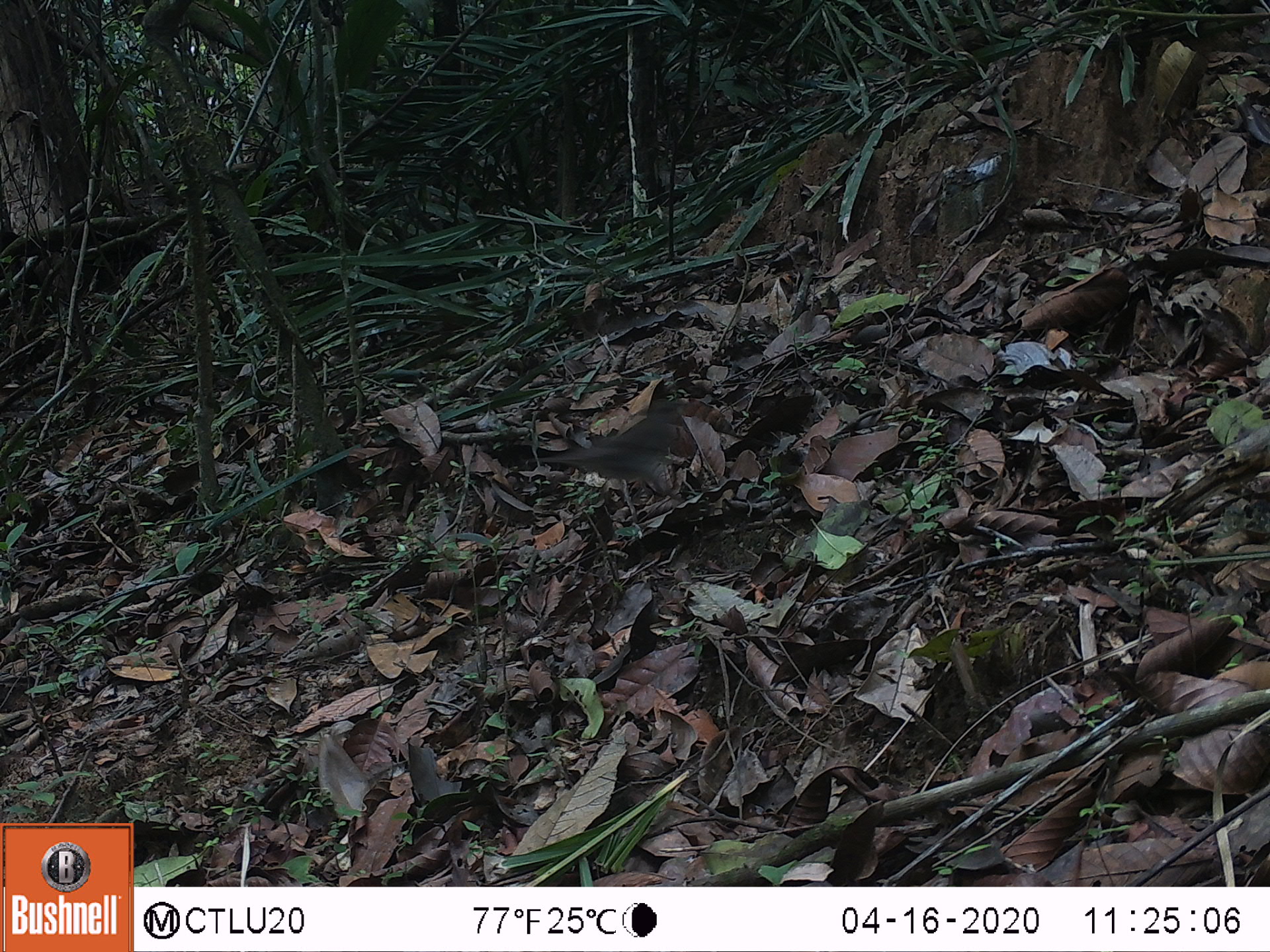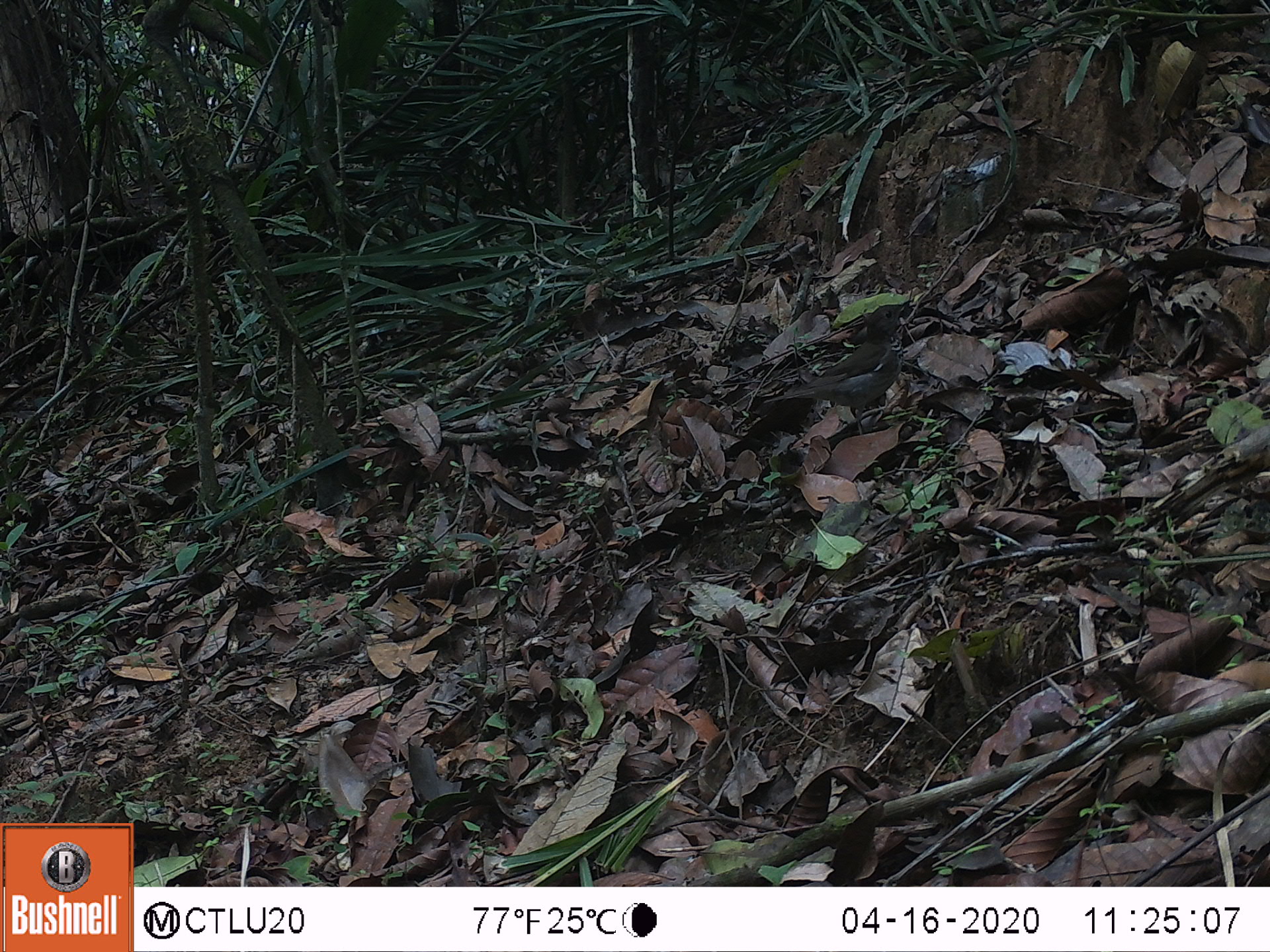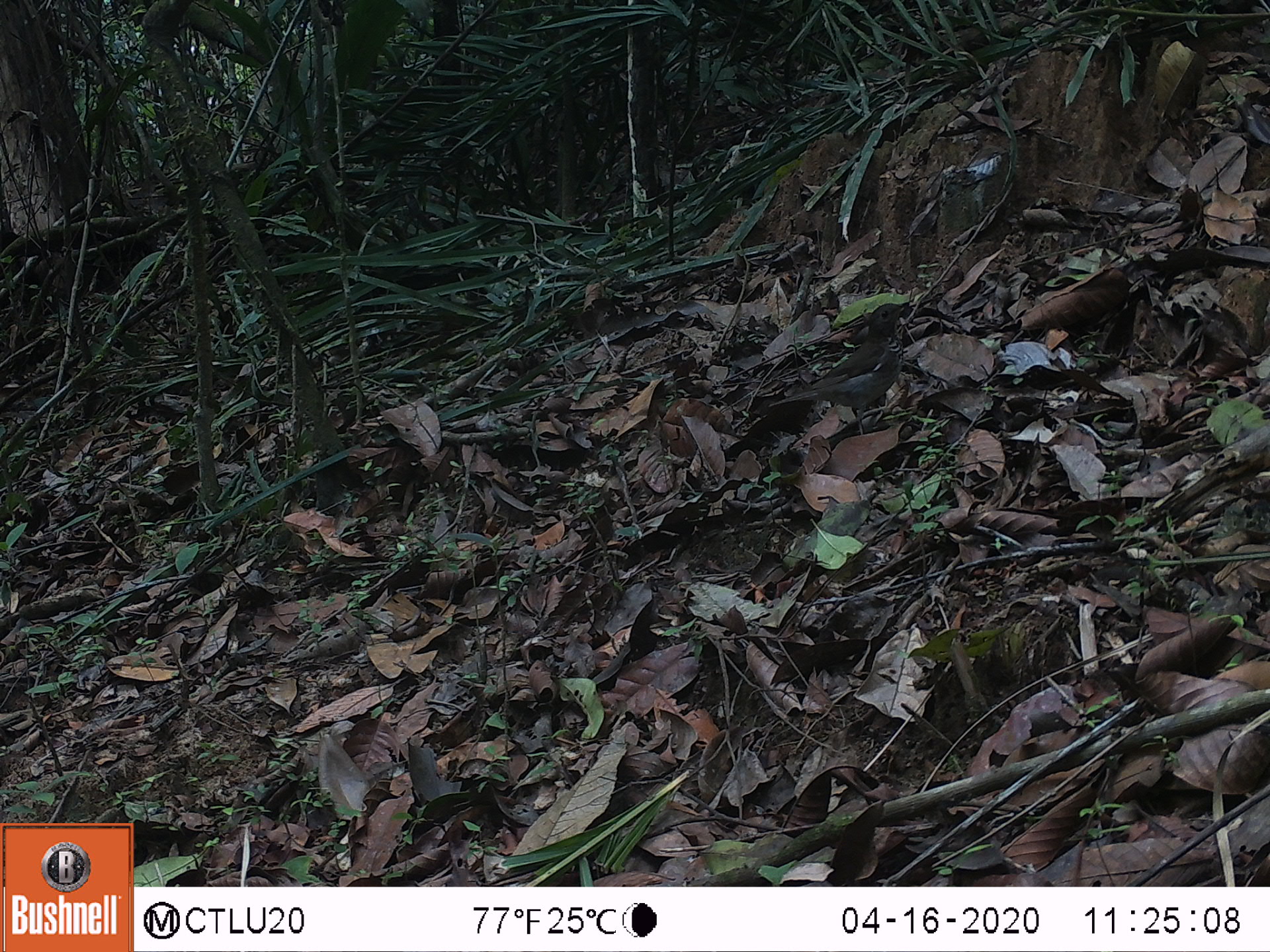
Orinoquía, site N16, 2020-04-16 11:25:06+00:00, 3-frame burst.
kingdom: Animalia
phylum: Chordata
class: Aves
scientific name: Aves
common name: bird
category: unknown bird